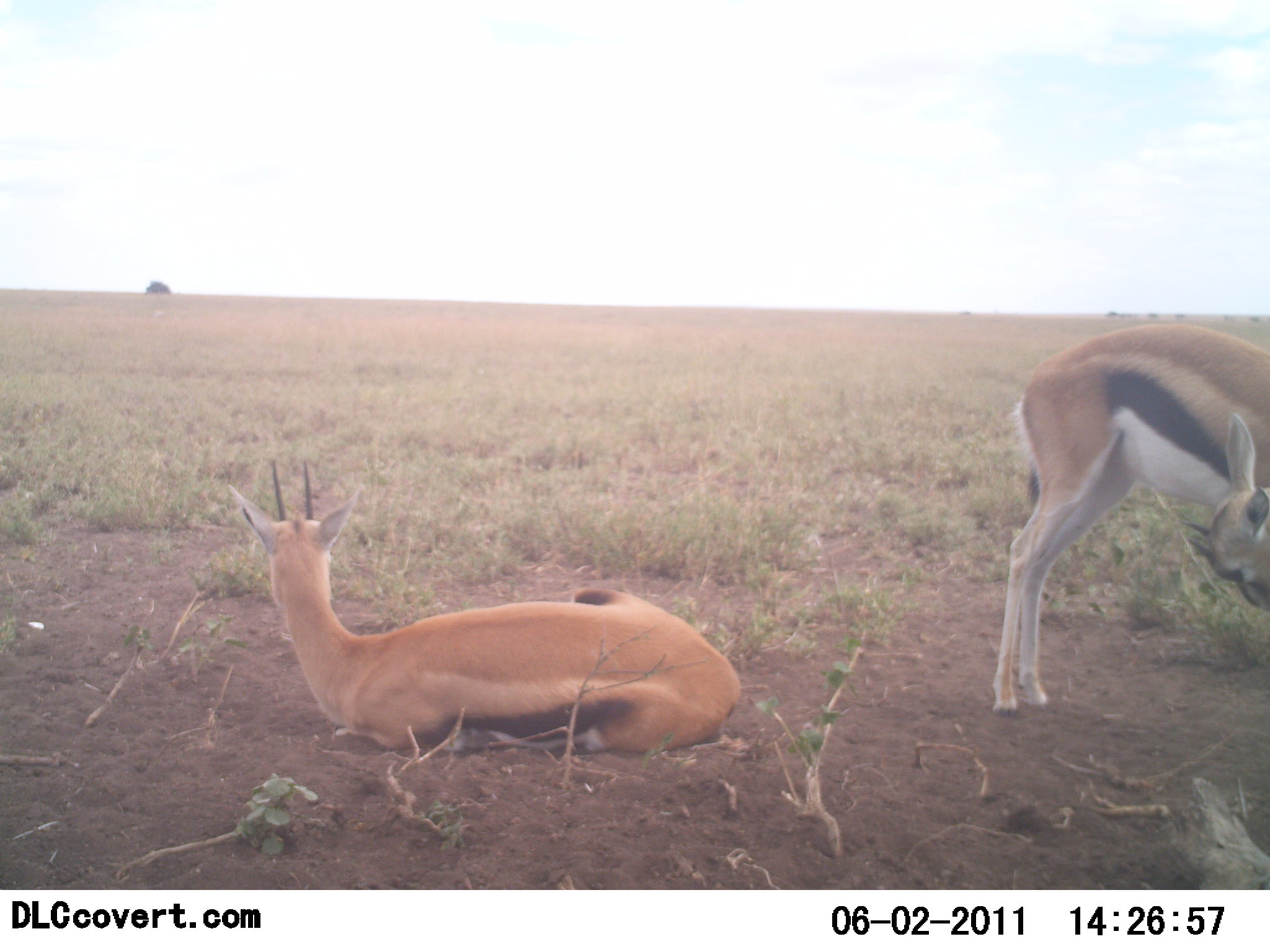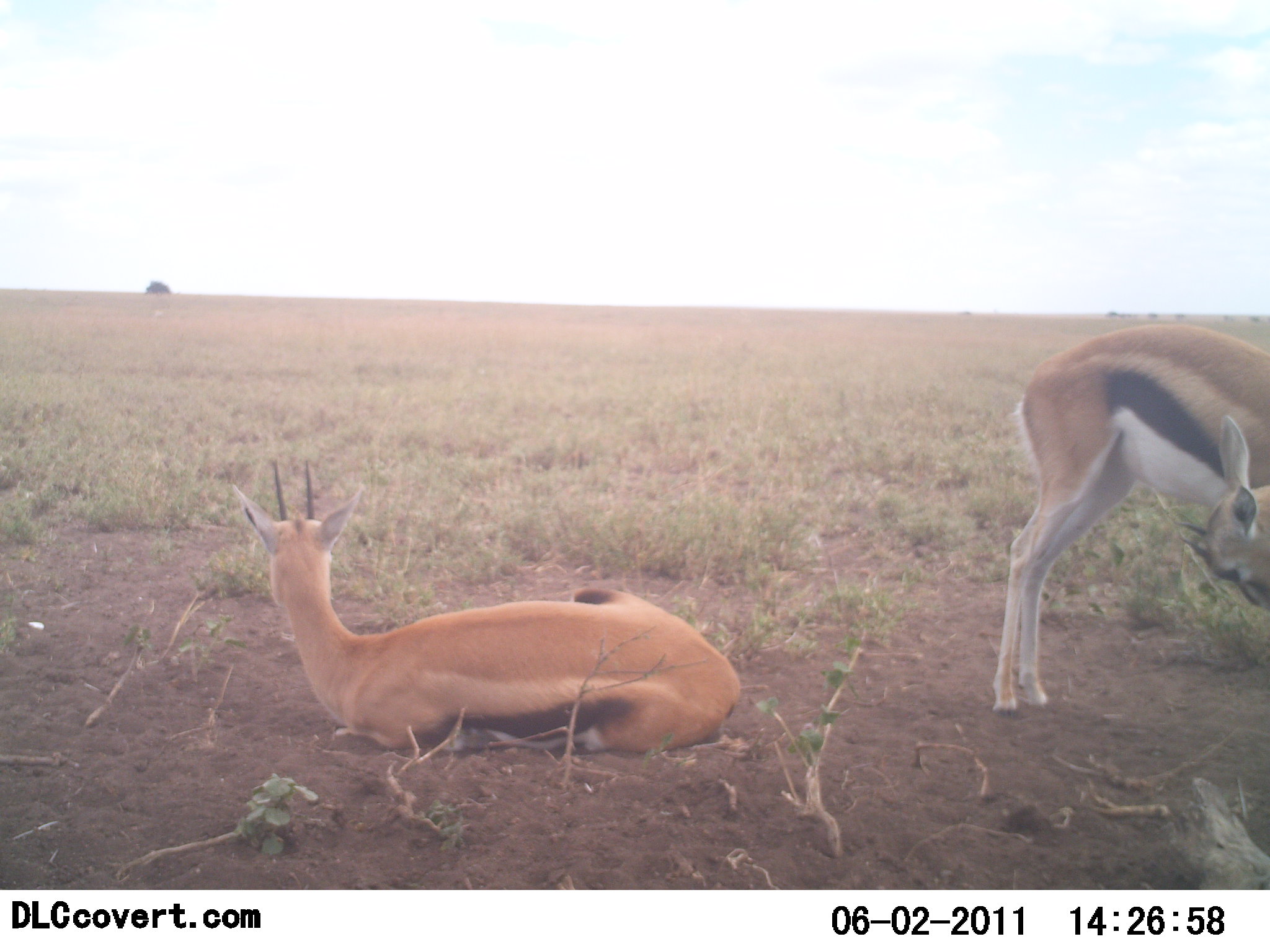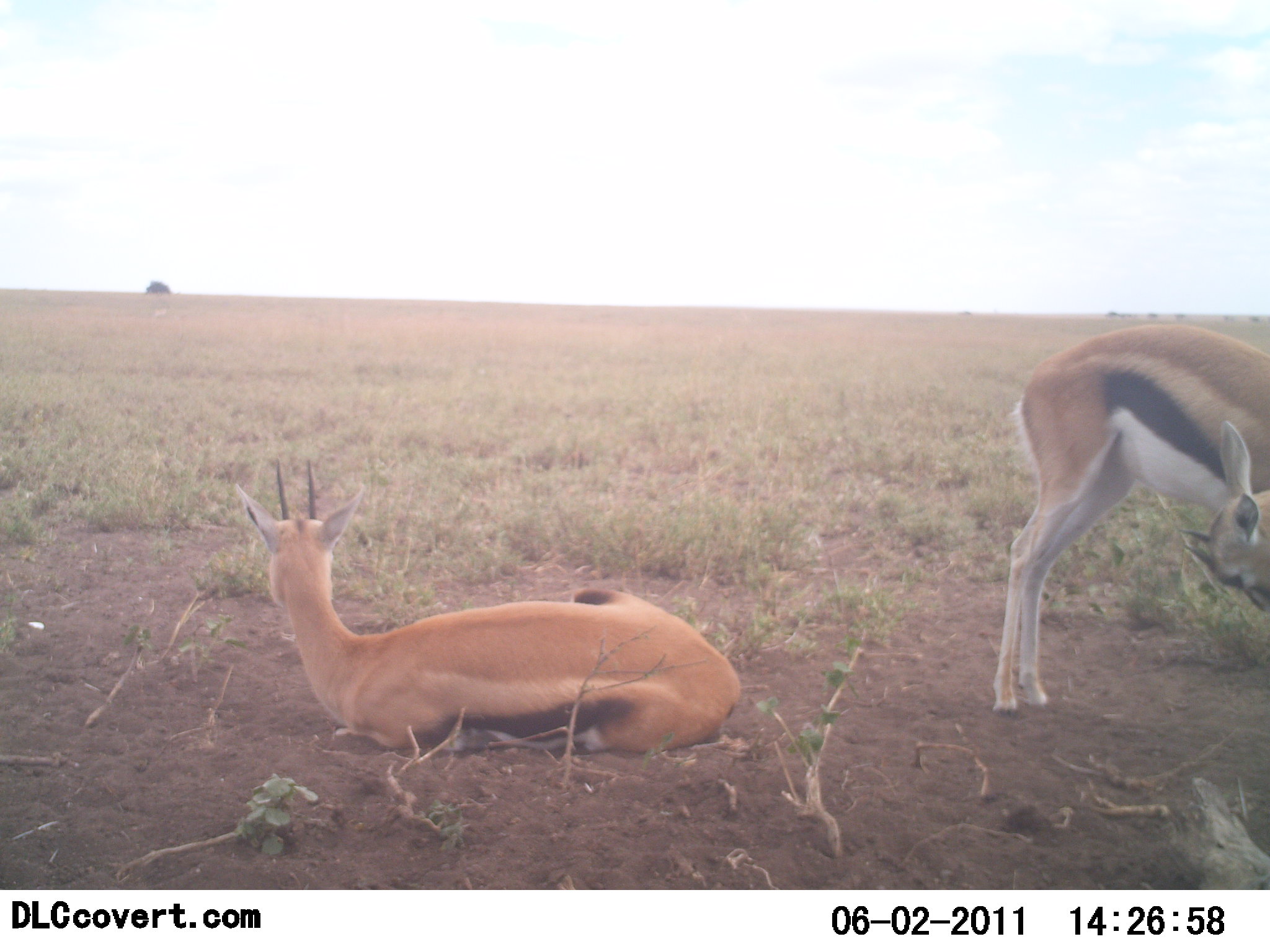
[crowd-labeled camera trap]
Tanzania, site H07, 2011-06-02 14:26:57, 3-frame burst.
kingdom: Animalia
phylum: Chordata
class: Mammalia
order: Artiodactyla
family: Bovidae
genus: Eudorcas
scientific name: Eudorcas thomsonii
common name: thomson's gazelle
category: gazellethomsons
Gazellethomsons (thomson's gazelle) (Eudorcas thomsonii), count 2. Behavior (volunteer vote fractions): standing 64%, resting 100%, moving 0%, interacting 0%. Young present (vote fraction): 0%. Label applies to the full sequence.